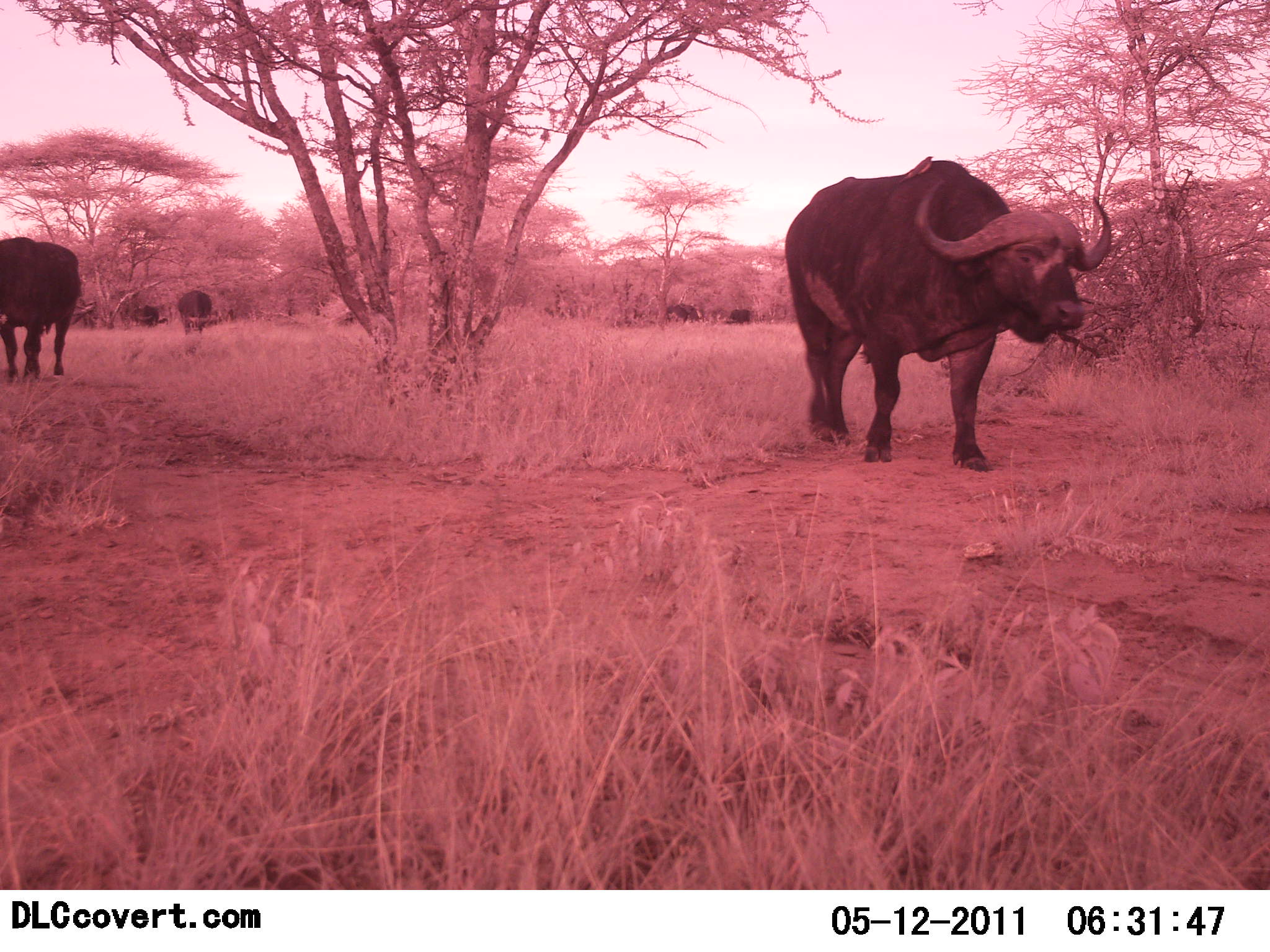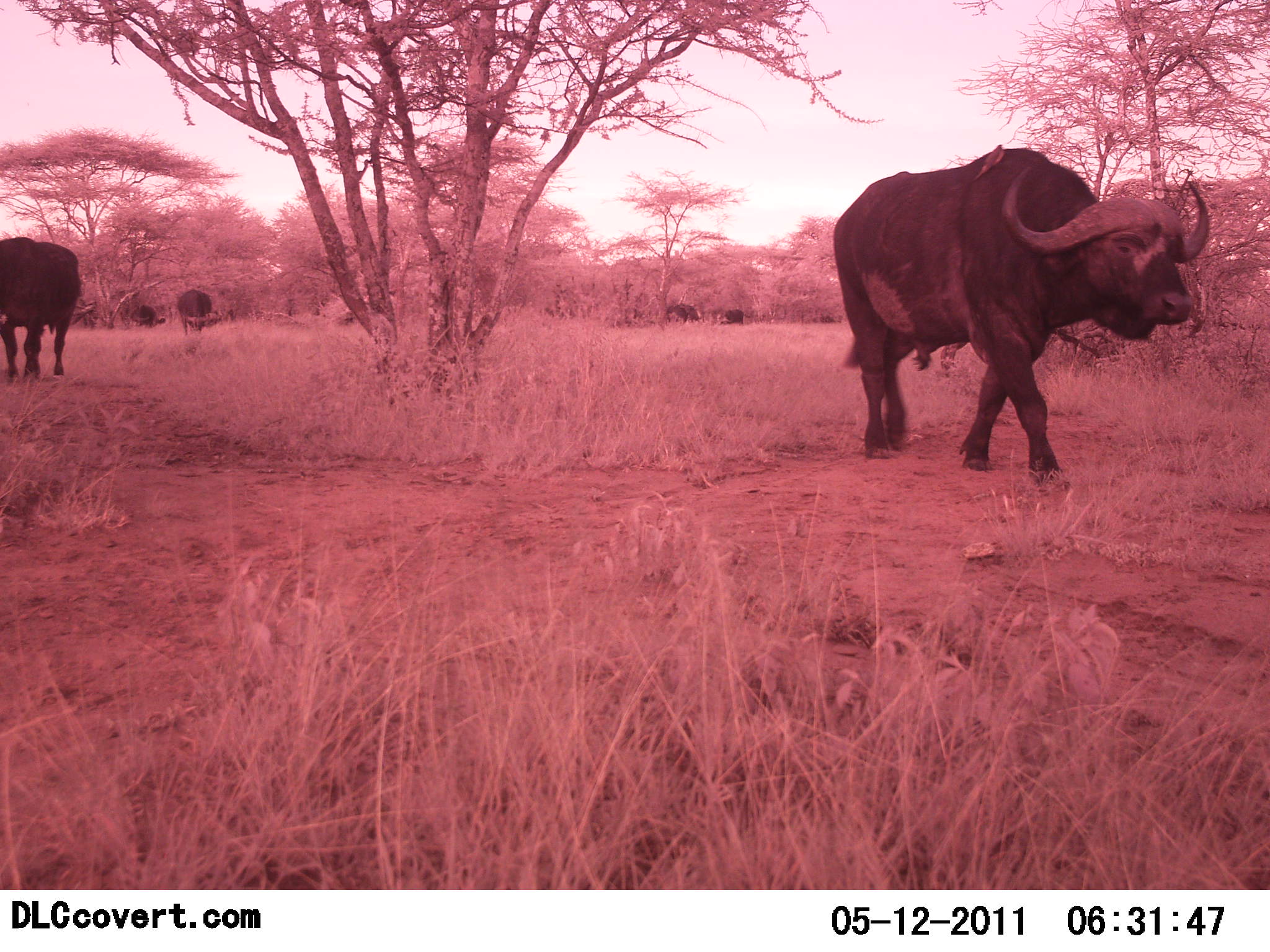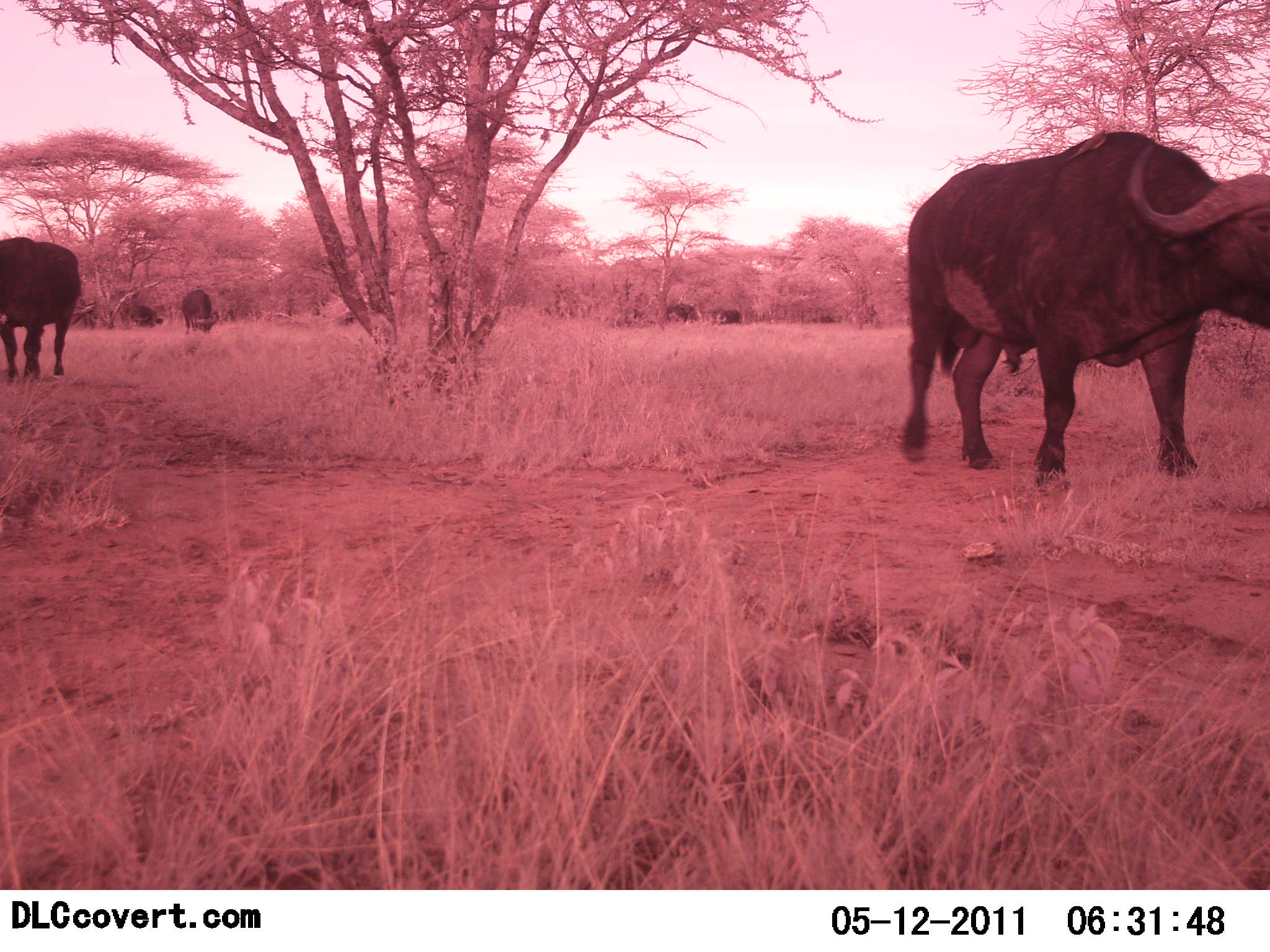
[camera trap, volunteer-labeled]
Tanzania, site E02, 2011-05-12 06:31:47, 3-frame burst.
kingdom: Animalia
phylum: Chordata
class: Mammalia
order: Artiodactyla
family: Bovidae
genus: Syncerus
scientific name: Syncerus caffer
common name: cape buffalo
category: buffalo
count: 6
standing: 50%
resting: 8%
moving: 67%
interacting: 0%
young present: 0%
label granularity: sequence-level